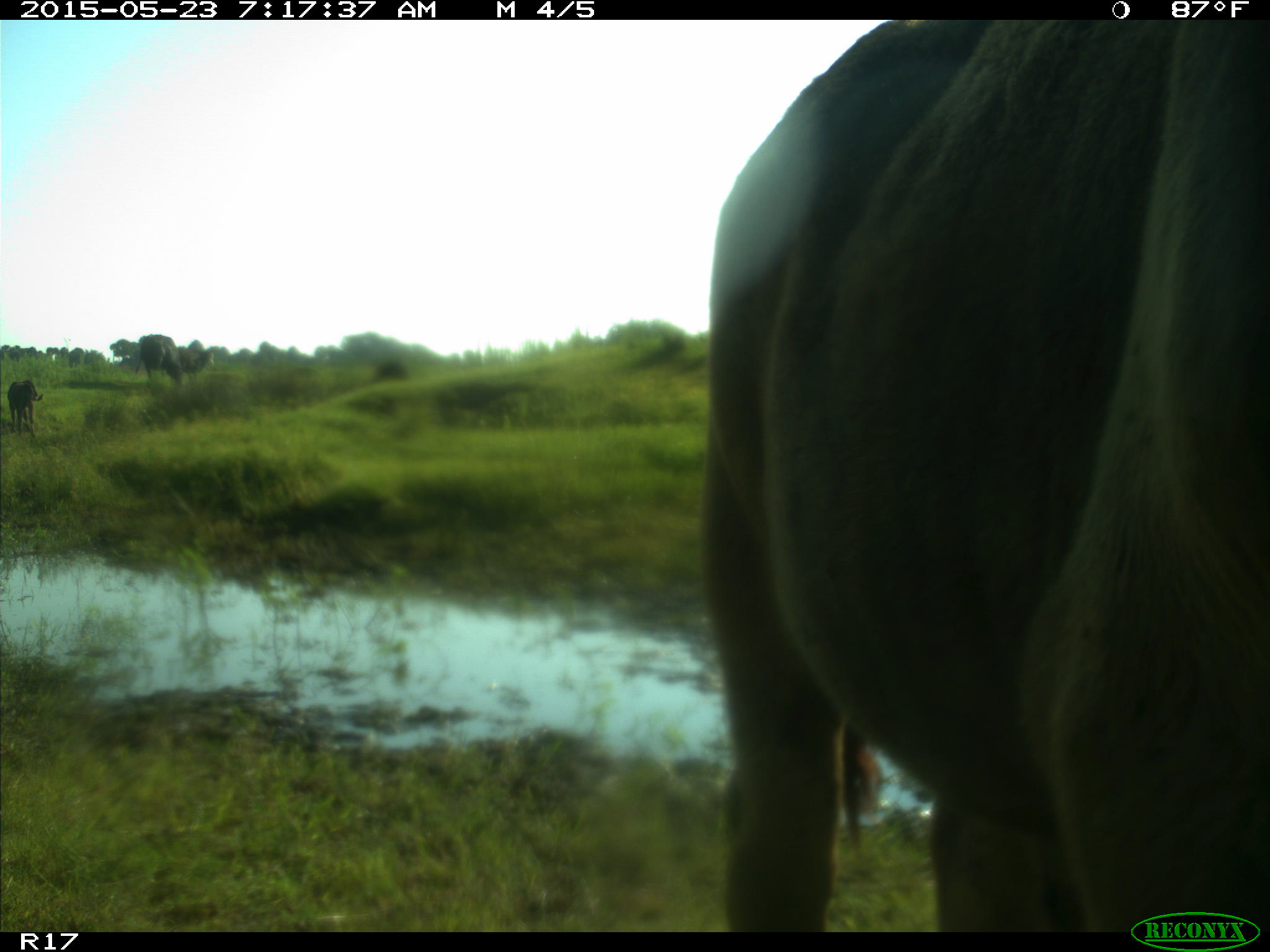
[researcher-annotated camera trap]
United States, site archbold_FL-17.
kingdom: Animalia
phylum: Chordata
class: Mammalia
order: Artiodactyla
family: Bovidae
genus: Bos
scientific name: Bos taurus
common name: domestic cow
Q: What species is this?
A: Bos taurus (domestic cow).